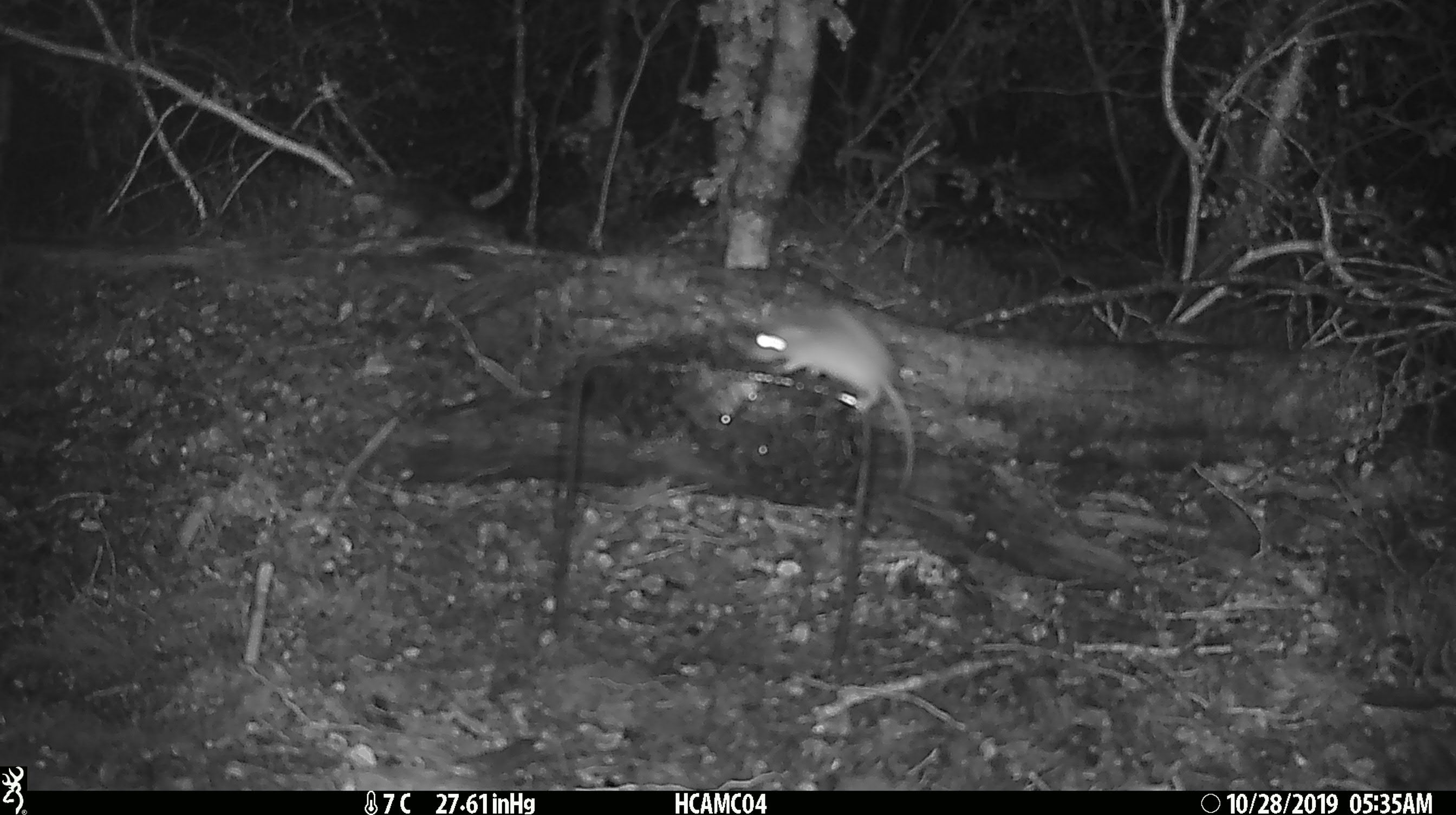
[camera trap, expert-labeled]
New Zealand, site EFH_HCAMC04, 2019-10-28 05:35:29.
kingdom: Animalia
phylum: Chordata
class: Mammalia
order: Rodentia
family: Muridae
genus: Mus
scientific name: Mus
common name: mouse